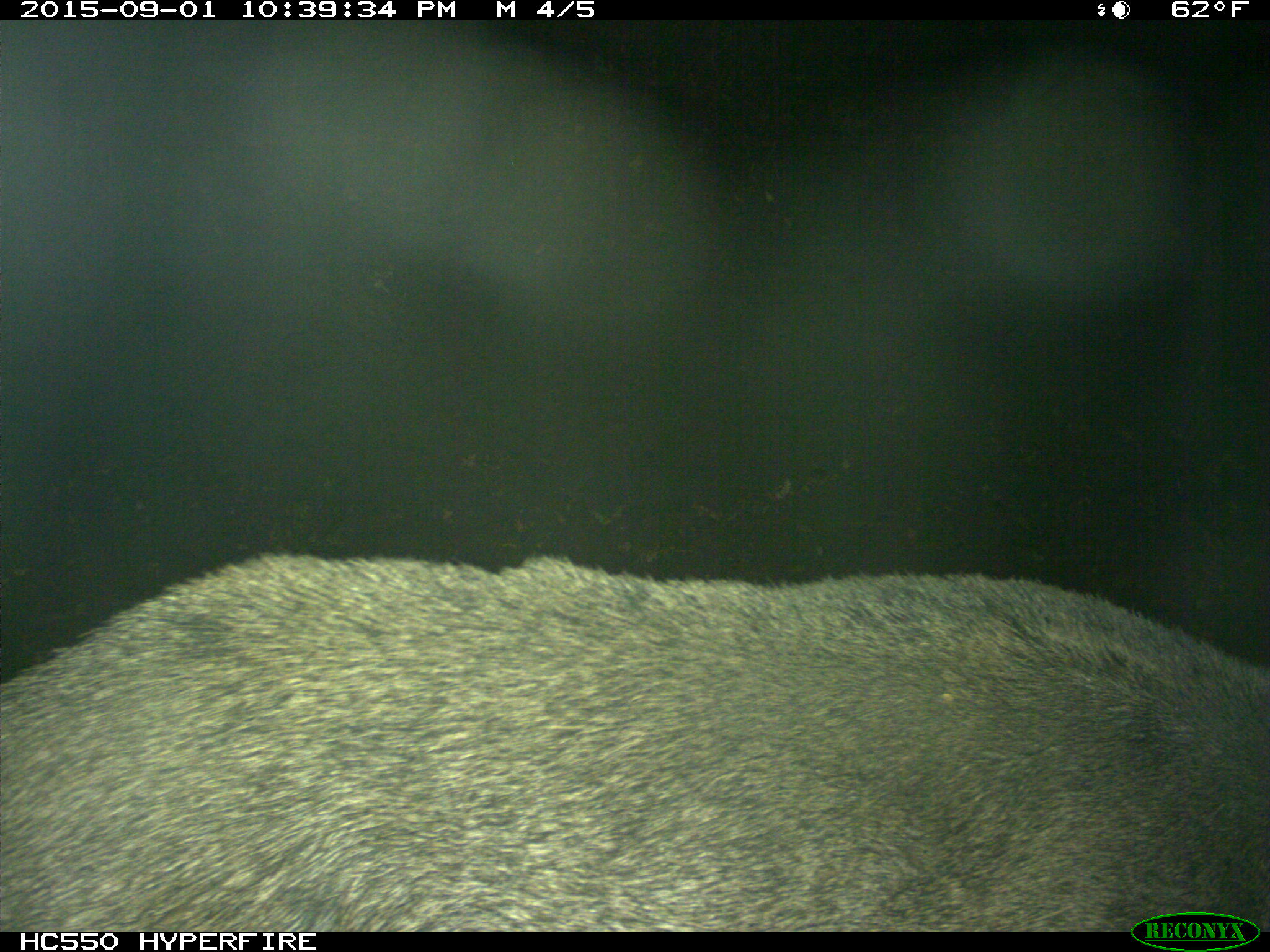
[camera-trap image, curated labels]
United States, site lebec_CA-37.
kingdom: Animalia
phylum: Chordata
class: Mammalia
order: Artiodactyla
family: Suidae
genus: Sus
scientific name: Sus scrofa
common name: wild boar